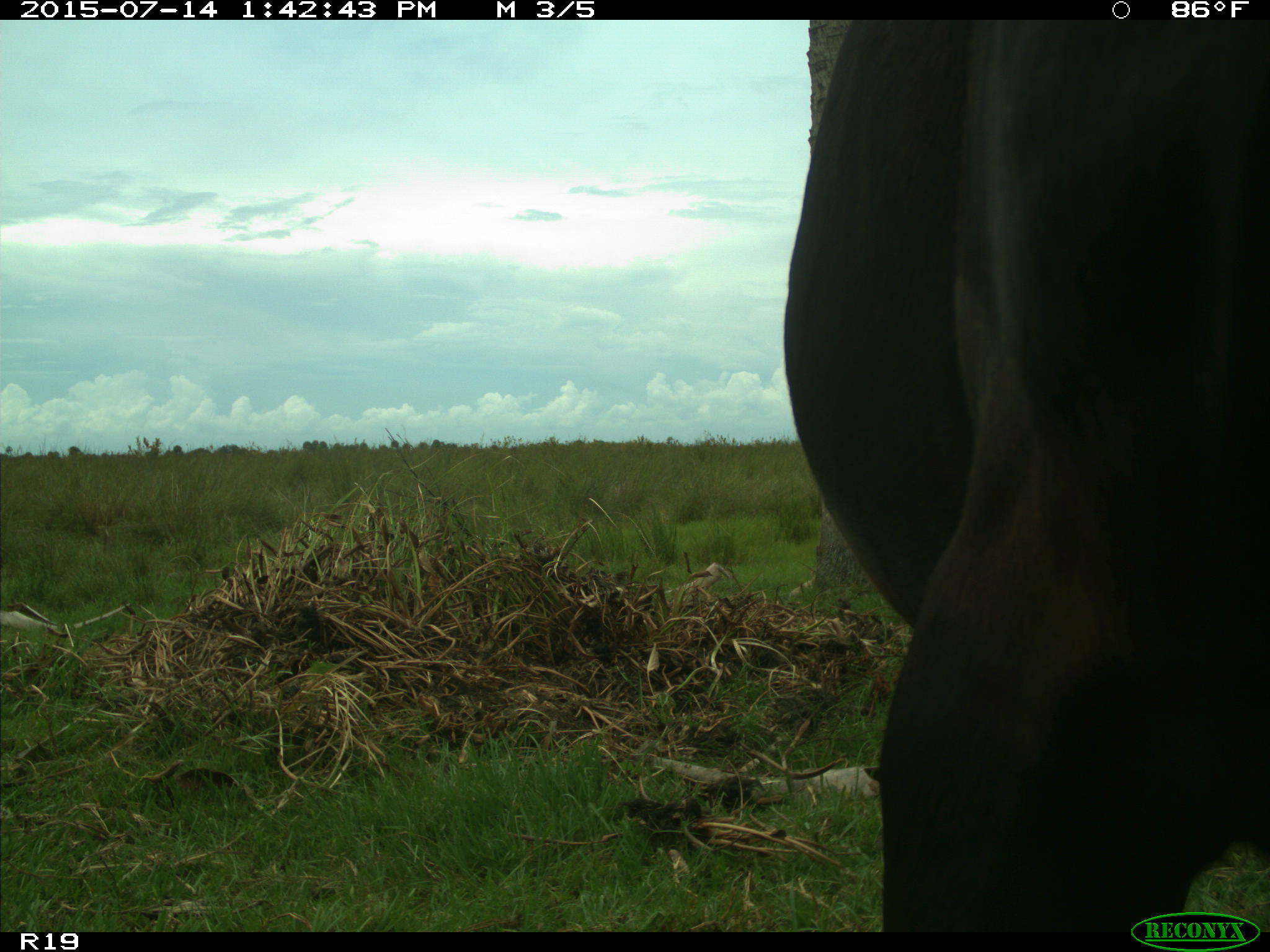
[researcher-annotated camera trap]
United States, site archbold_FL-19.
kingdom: Animalia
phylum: Chordata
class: Mammalia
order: Artiodactyla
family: Bovidae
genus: Bos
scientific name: Bos taurus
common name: domestic cow